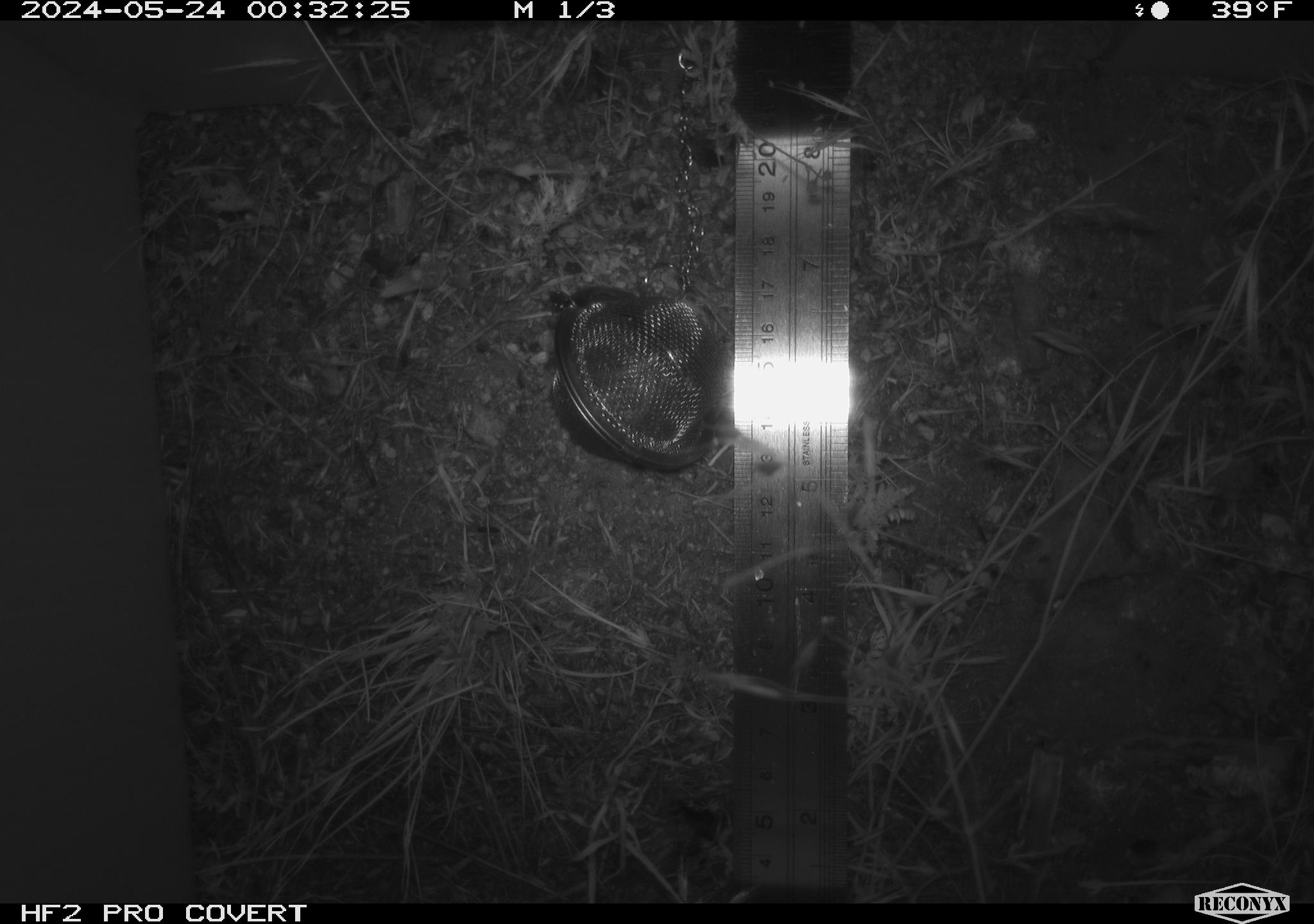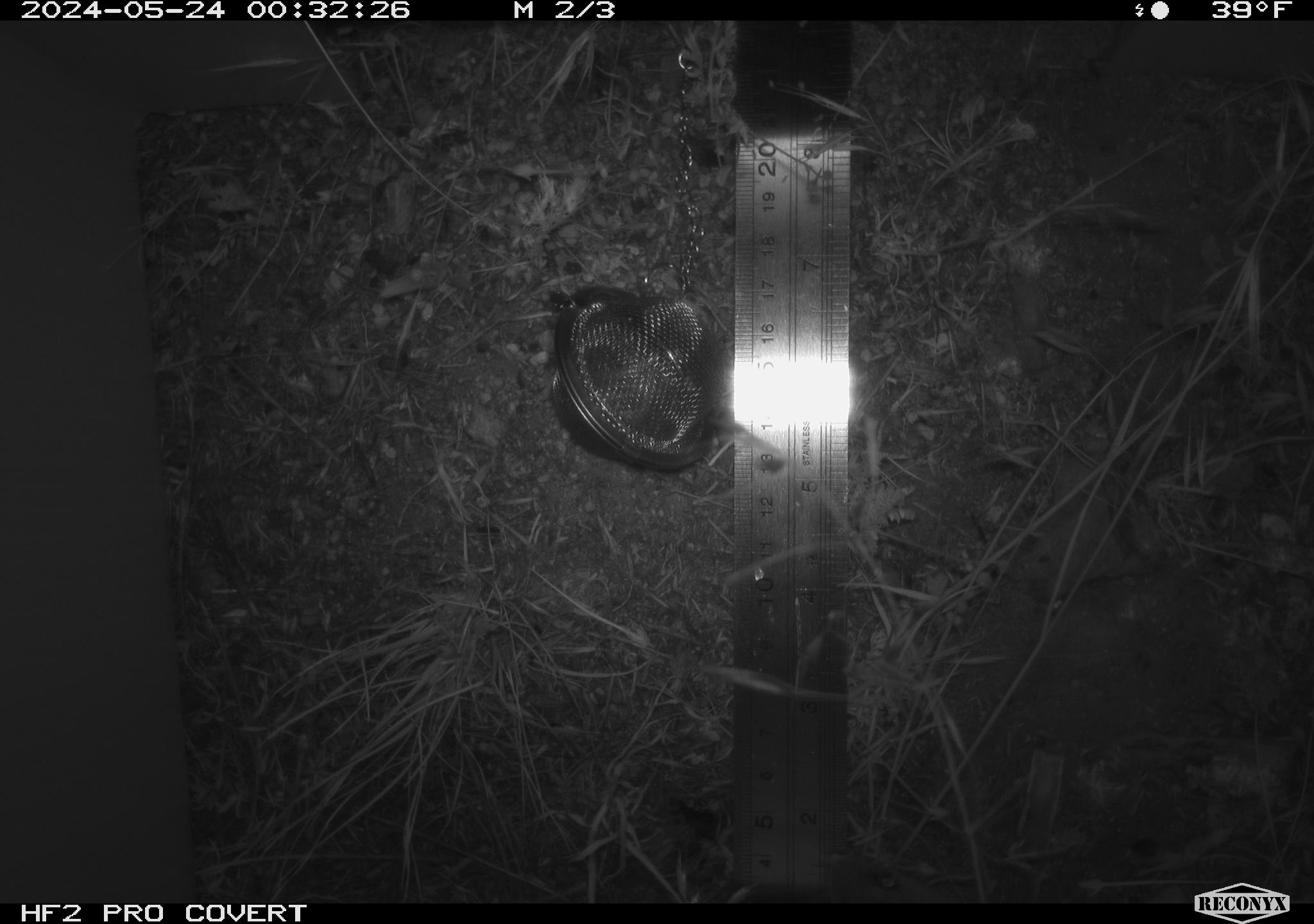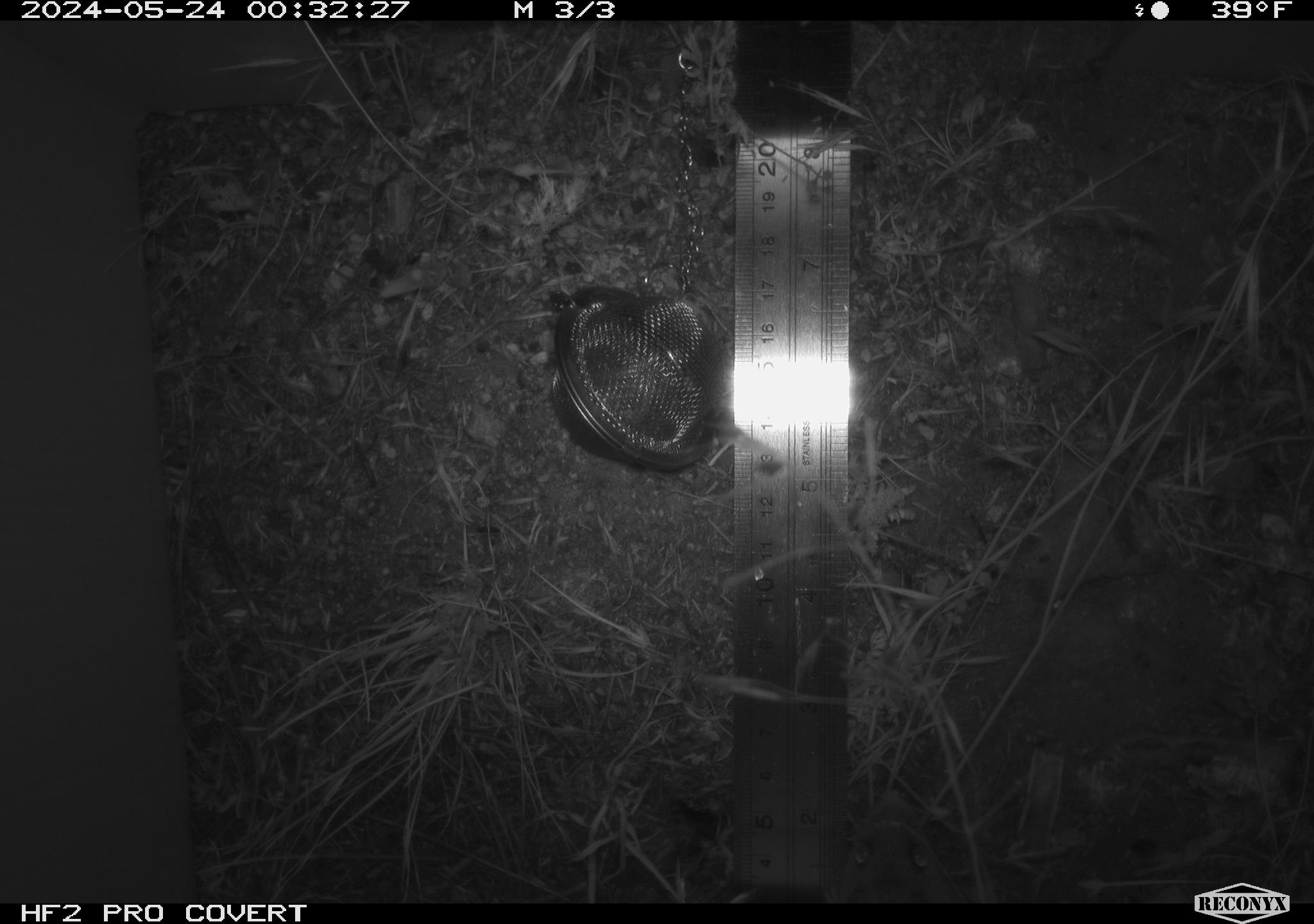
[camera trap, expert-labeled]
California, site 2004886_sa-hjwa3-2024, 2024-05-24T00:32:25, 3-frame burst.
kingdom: Animalia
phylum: Chordata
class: Mammalia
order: Rodentia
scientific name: Rodentia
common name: rodent